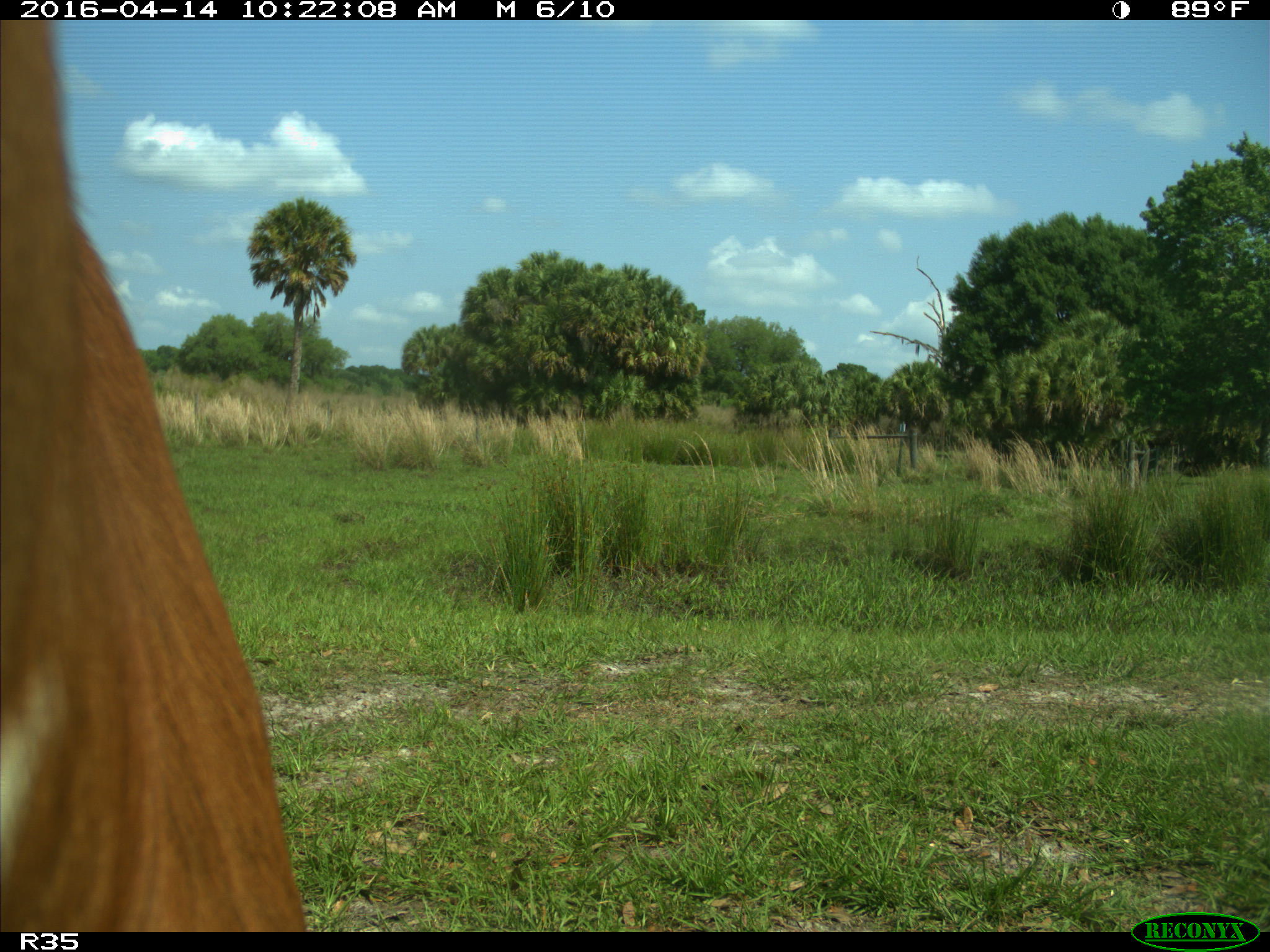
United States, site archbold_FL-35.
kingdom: Animalia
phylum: Chordata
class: Mammalia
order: Artiodactyla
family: Bovidae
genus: Bos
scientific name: Bos taurus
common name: domestic cow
Bos taurus (domestic cow).